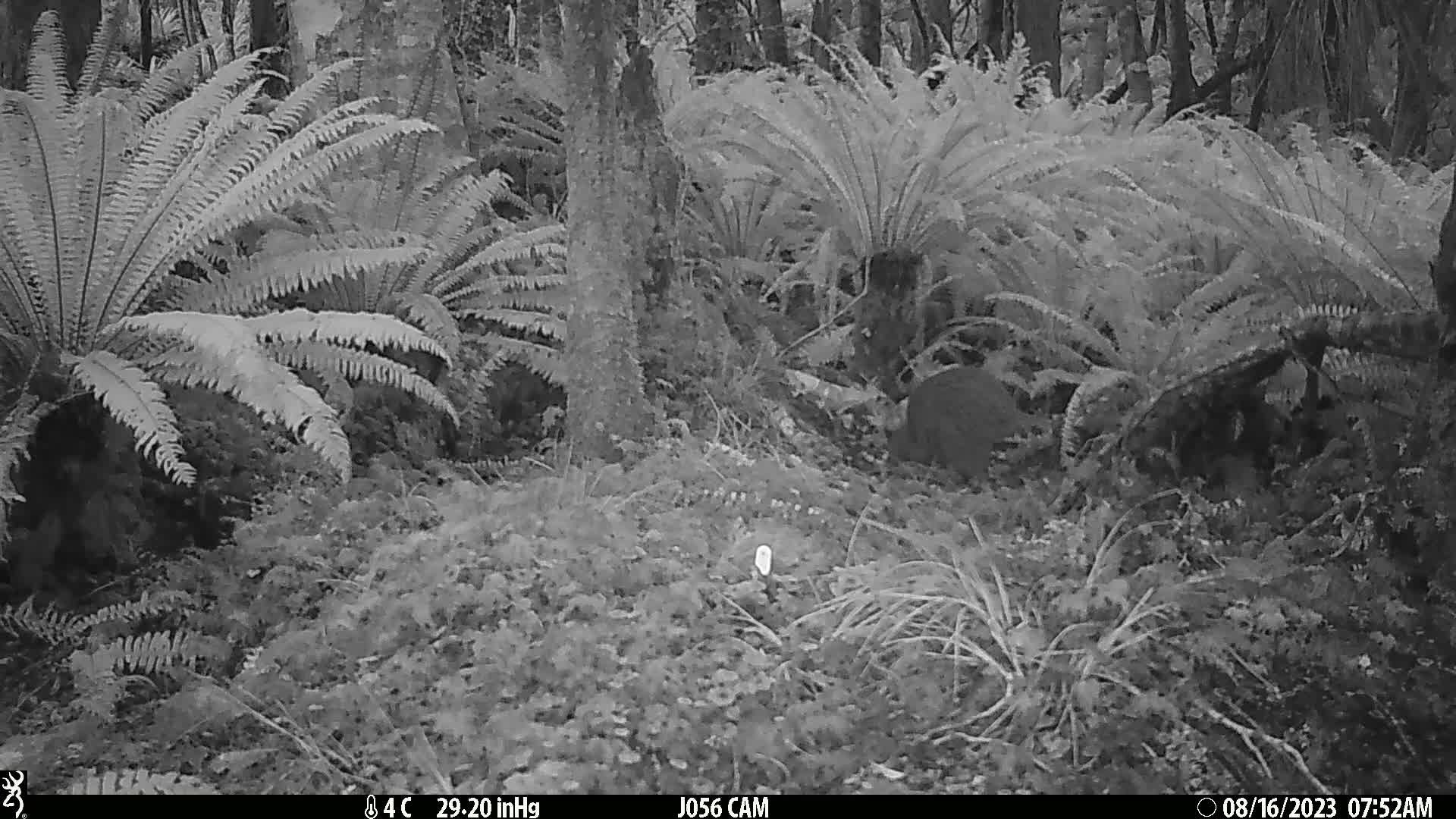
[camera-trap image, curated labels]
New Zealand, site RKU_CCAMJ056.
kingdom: Animalia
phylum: Chordata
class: Aves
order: Apterygiformes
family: Apterygidae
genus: Apteryx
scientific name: Apteryx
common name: kiwi